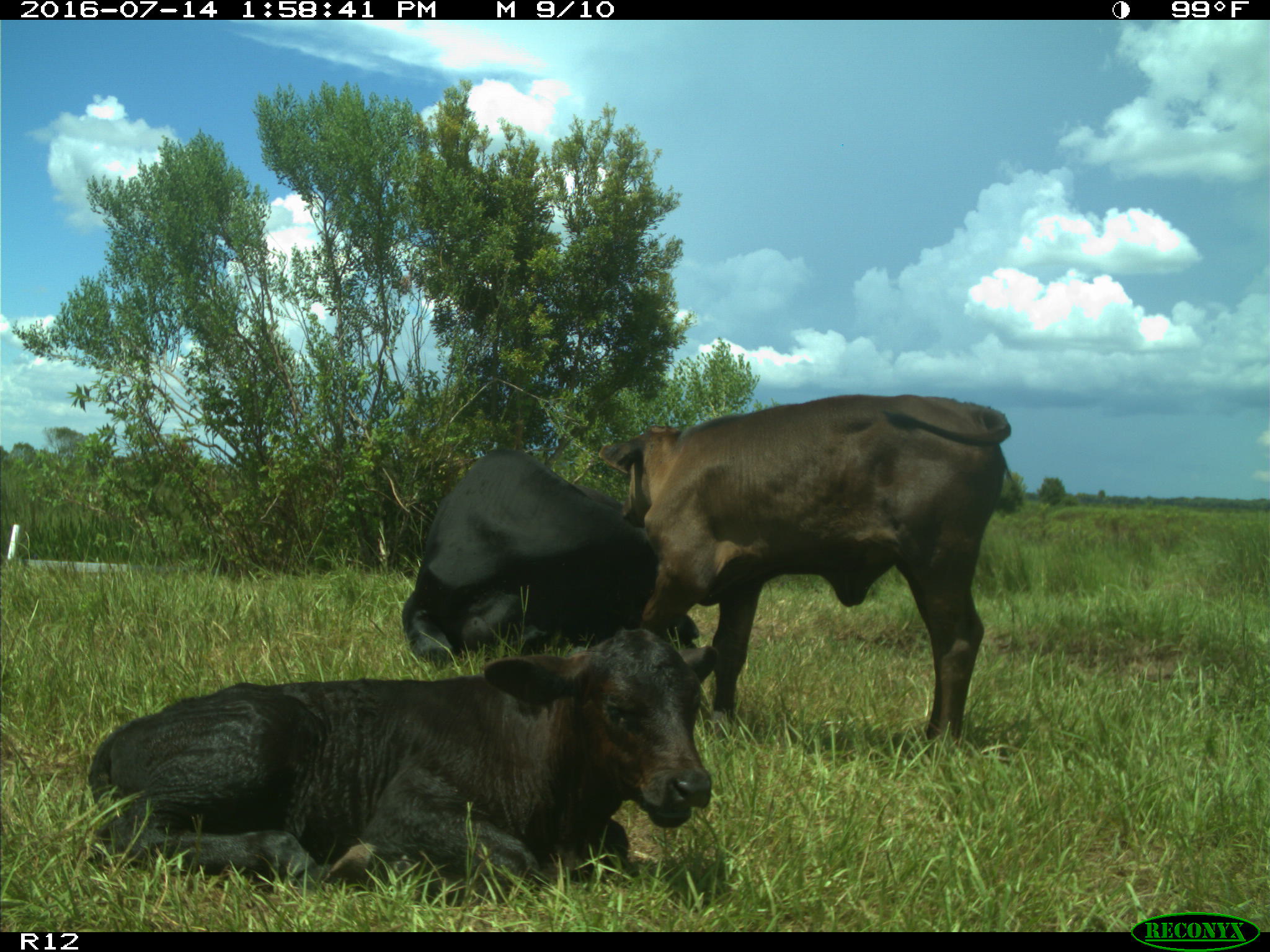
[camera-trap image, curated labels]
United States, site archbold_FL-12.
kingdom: Animalia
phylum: Chordata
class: Mammalia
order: Artiodactyla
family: Bovidae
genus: Bos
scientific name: Bos taurus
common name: domestic cow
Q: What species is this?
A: Bos taurus (domestic cow).